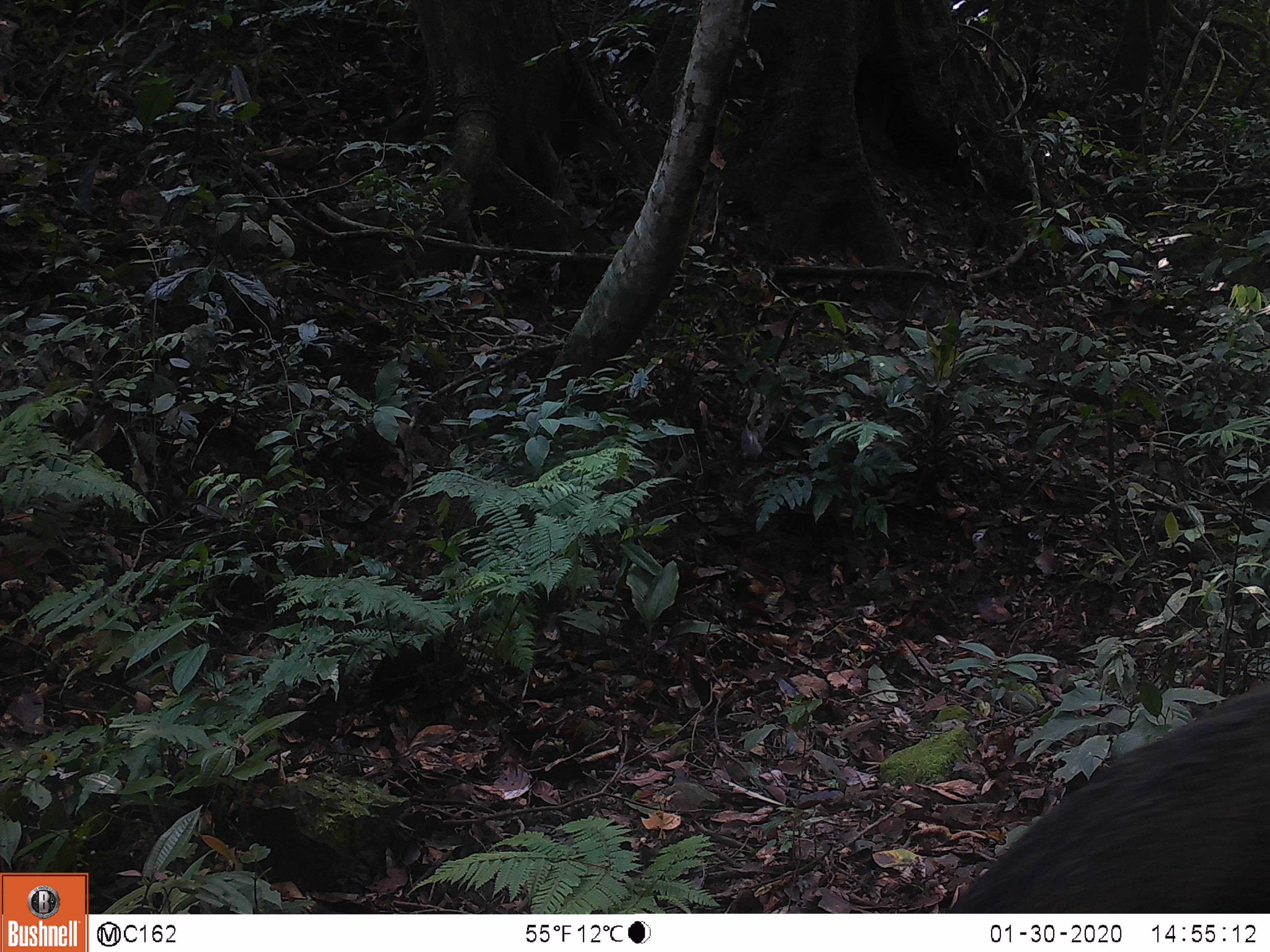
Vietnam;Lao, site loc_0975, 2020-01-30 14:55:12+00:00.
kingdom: Animalia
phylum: Chordata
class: Mammalia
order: Artiodactyla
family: Suidae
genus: Sus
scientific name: Sus scrofa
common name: eurasian wild pig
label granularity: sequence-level